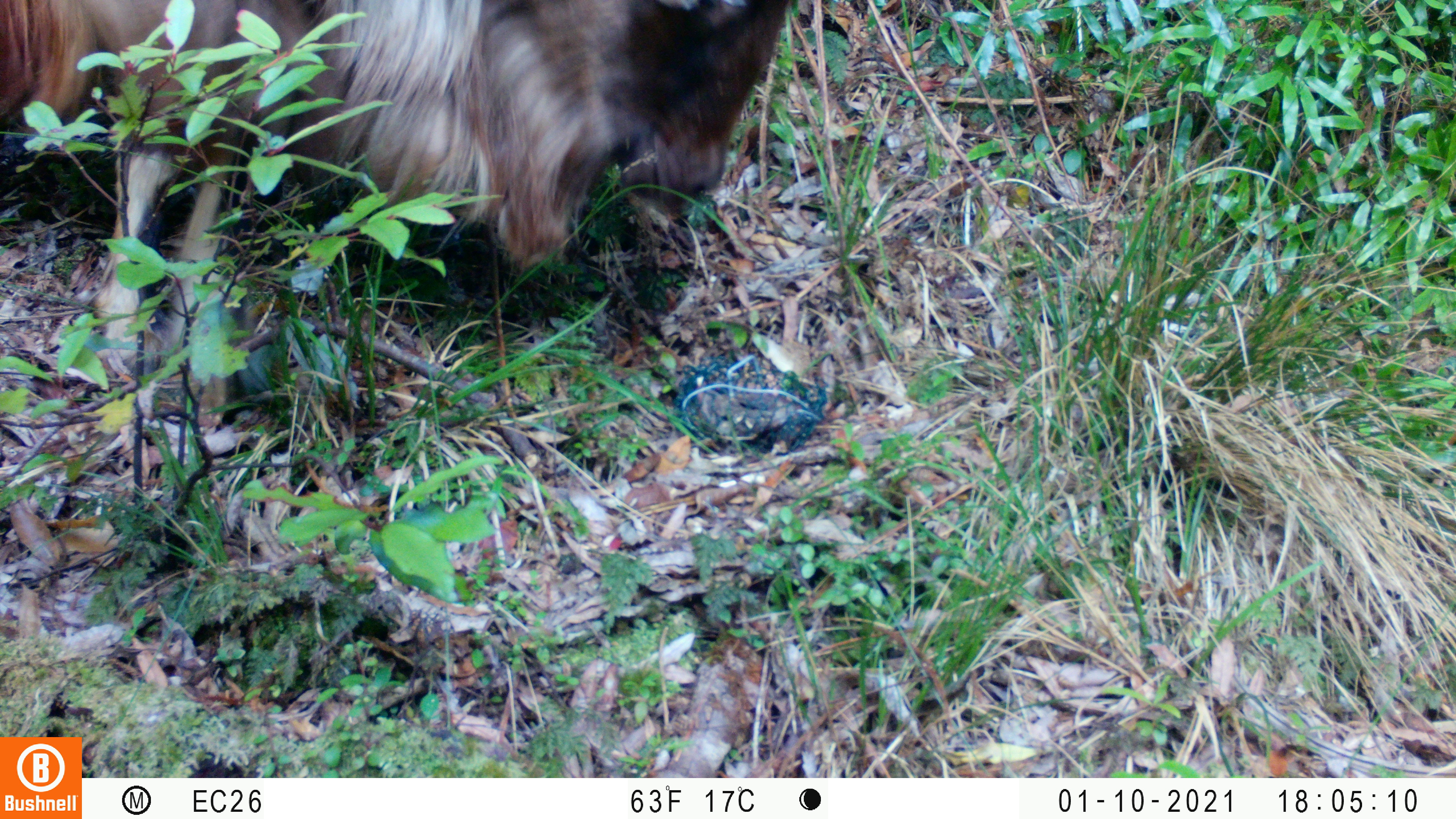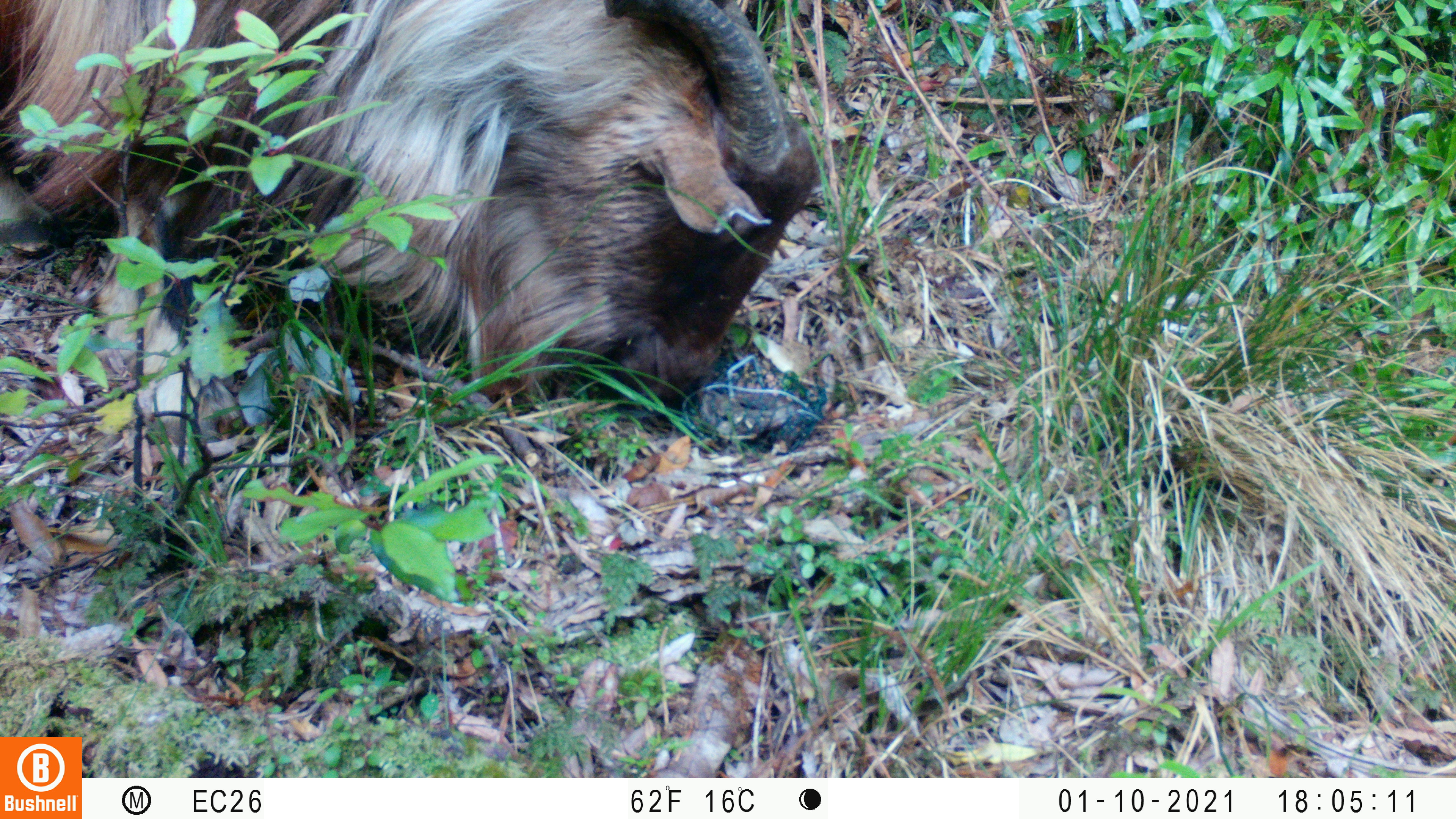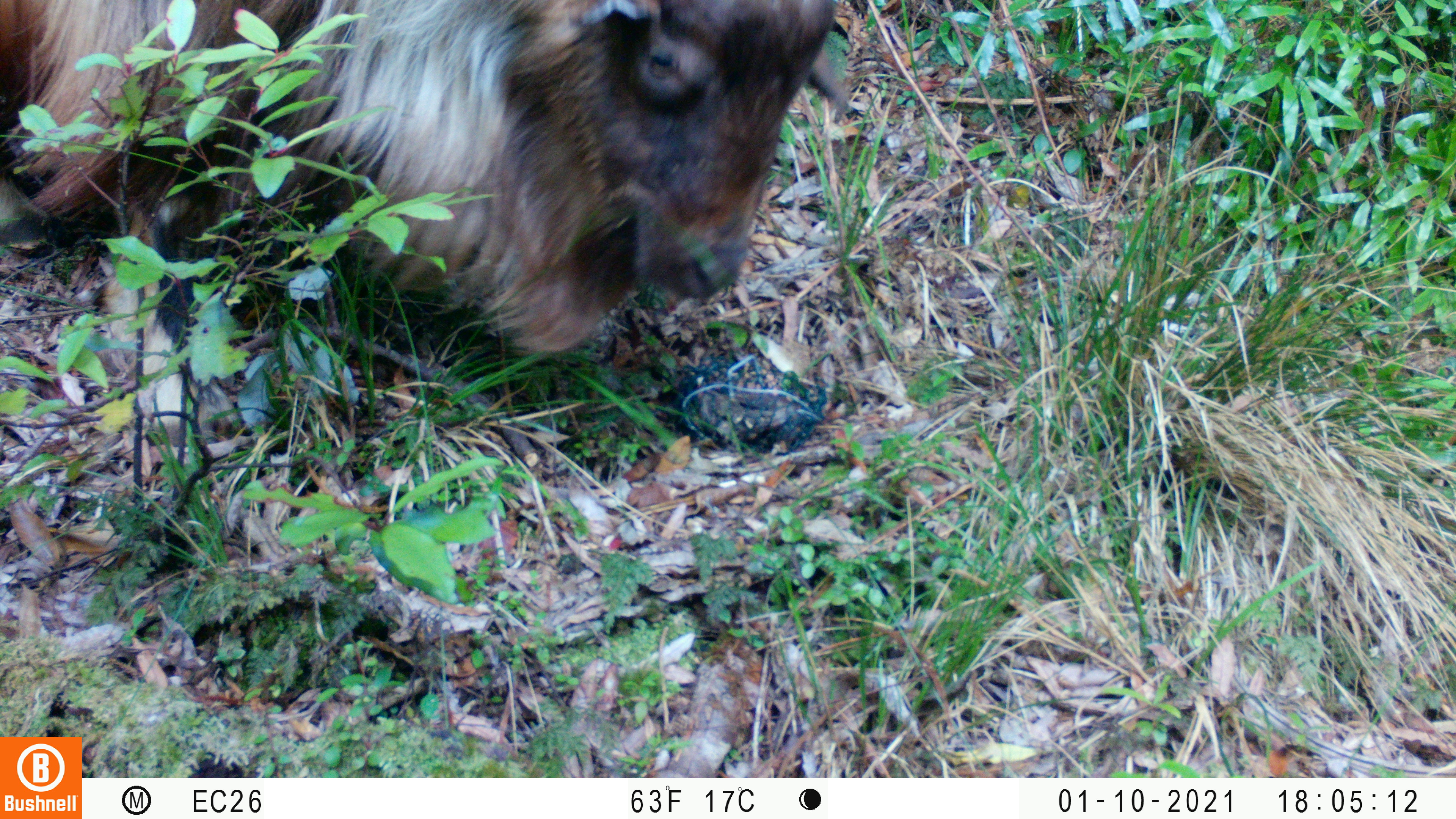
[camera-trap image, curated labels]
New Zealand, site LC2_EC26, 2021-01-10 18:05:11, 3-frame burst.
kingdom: Animalia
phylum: Chordata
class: Mammalia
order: Artiodactyla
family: Bovidae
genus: Capra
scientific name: Capra hircus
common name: goat